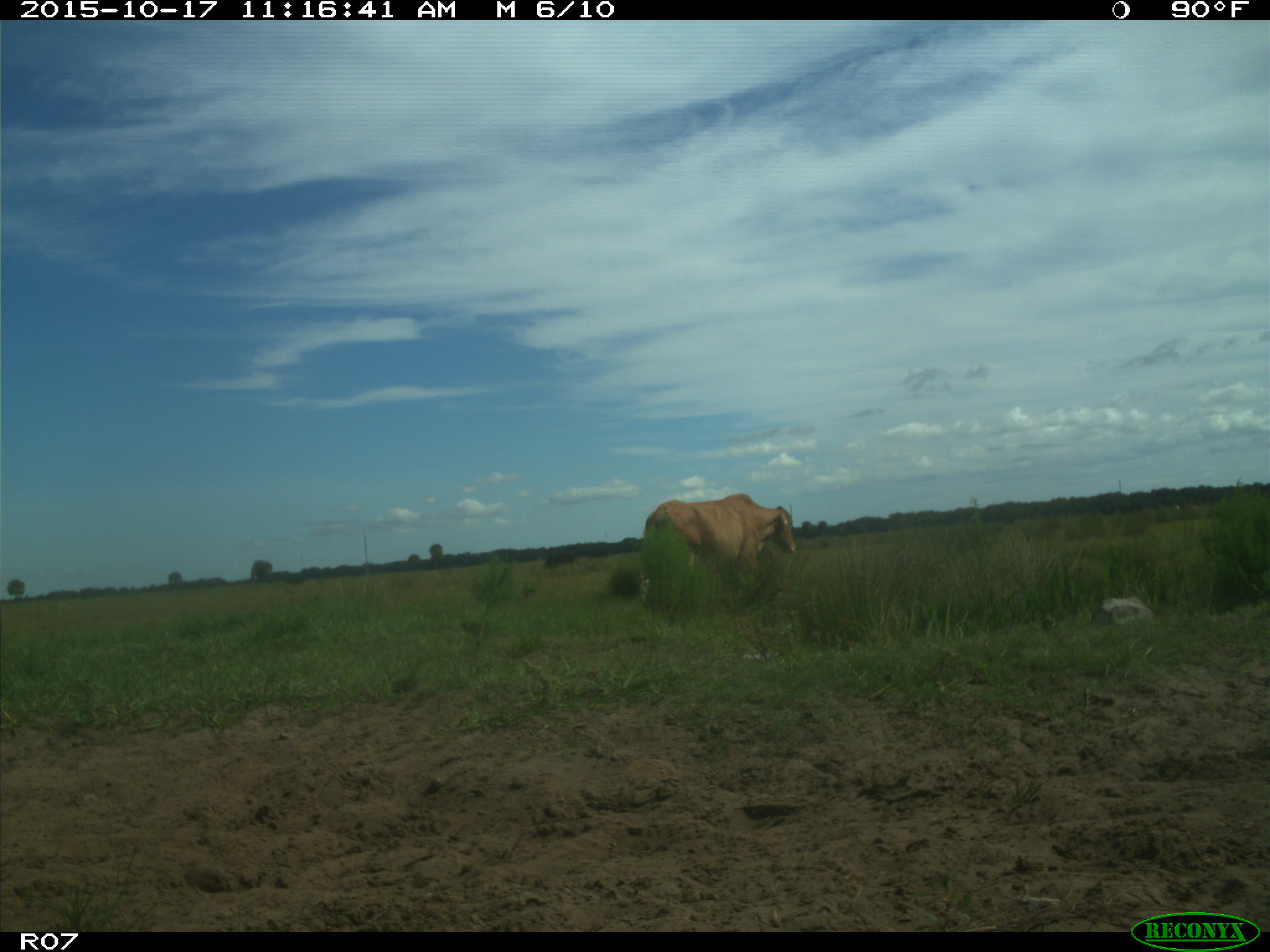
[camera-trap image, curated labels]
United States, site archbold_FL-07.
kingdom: Animalia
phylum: Chordata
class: Mammalia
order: Artiodactyla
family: Bovidae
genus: Bos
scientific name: Bos taurus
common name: domestic cow